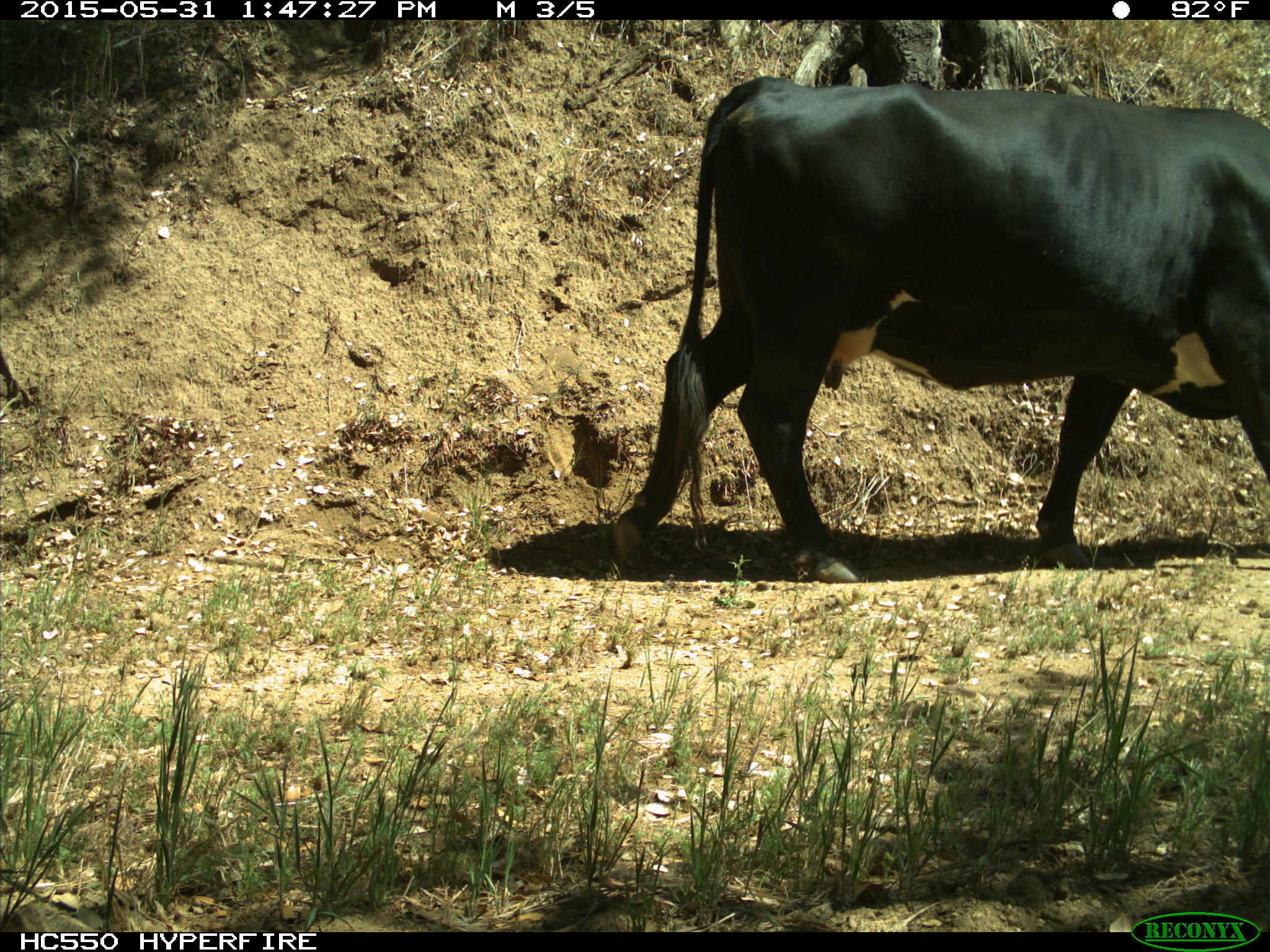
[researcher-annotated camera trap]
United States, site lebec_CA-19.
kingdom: Animalia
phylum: Chordata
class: Mammalia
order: Artiodactyla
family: Bovidae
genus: Bos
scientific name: Bos taurus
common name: domestic cow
Bos taurus (domestic cow).